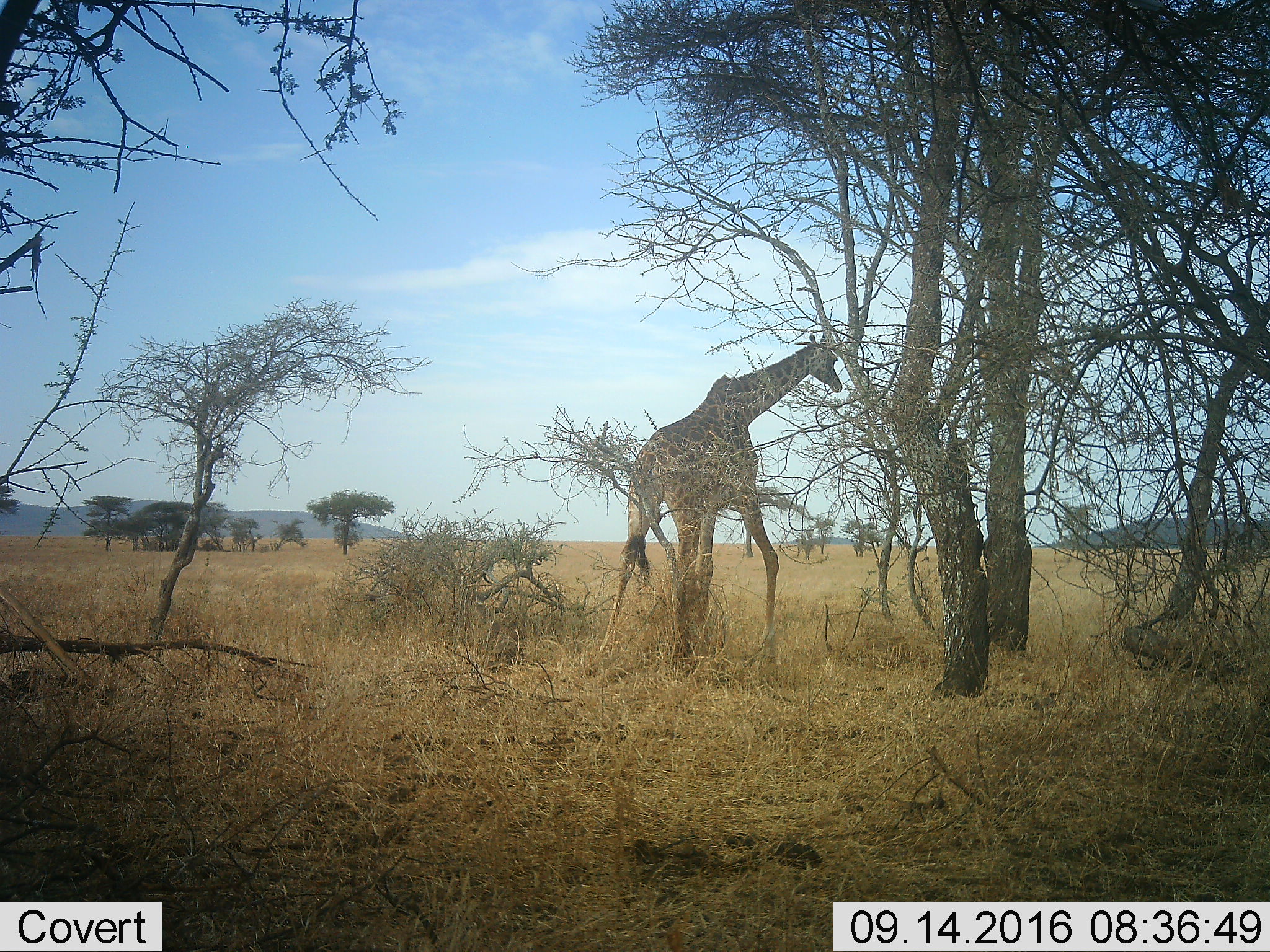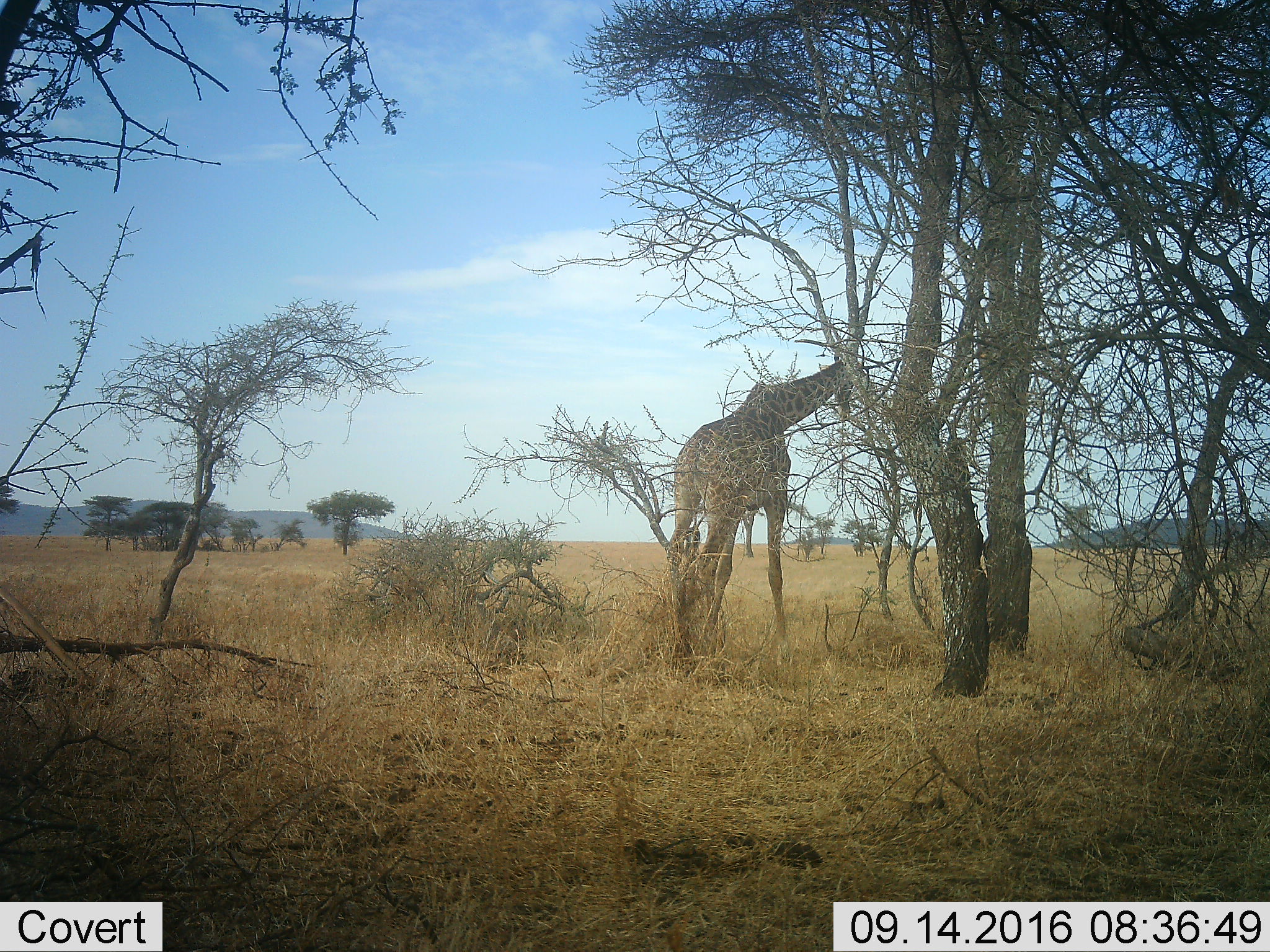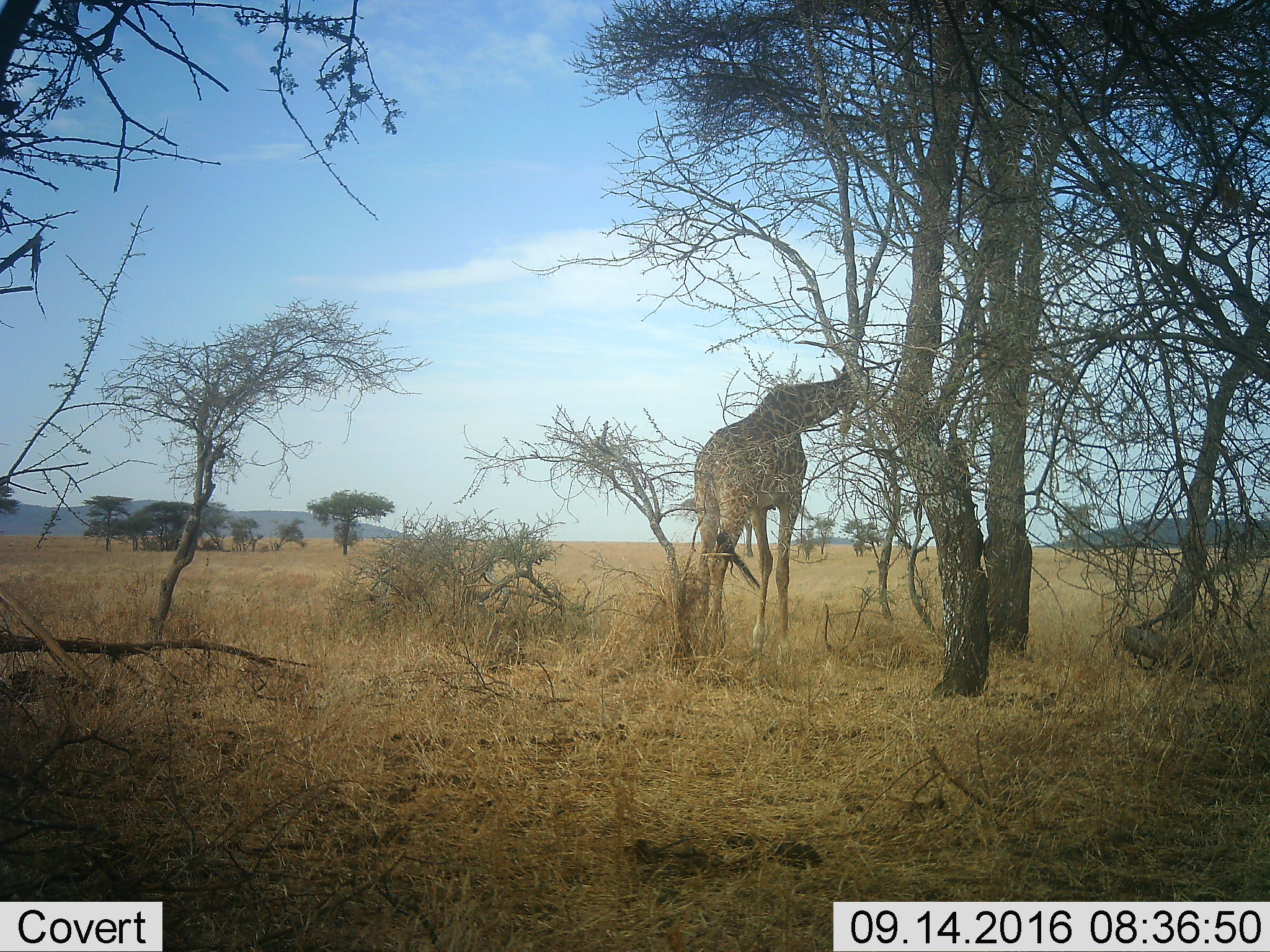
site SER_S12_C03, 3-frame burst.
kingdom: Animalia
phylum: Chordata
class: Mammalia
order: Artiodactyla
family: Giraffidae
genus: Giraffa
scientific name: Giraffa camelopardalis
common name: giraffe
Giraffe (Giraffa camelopardalis), count 1. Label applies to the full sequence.